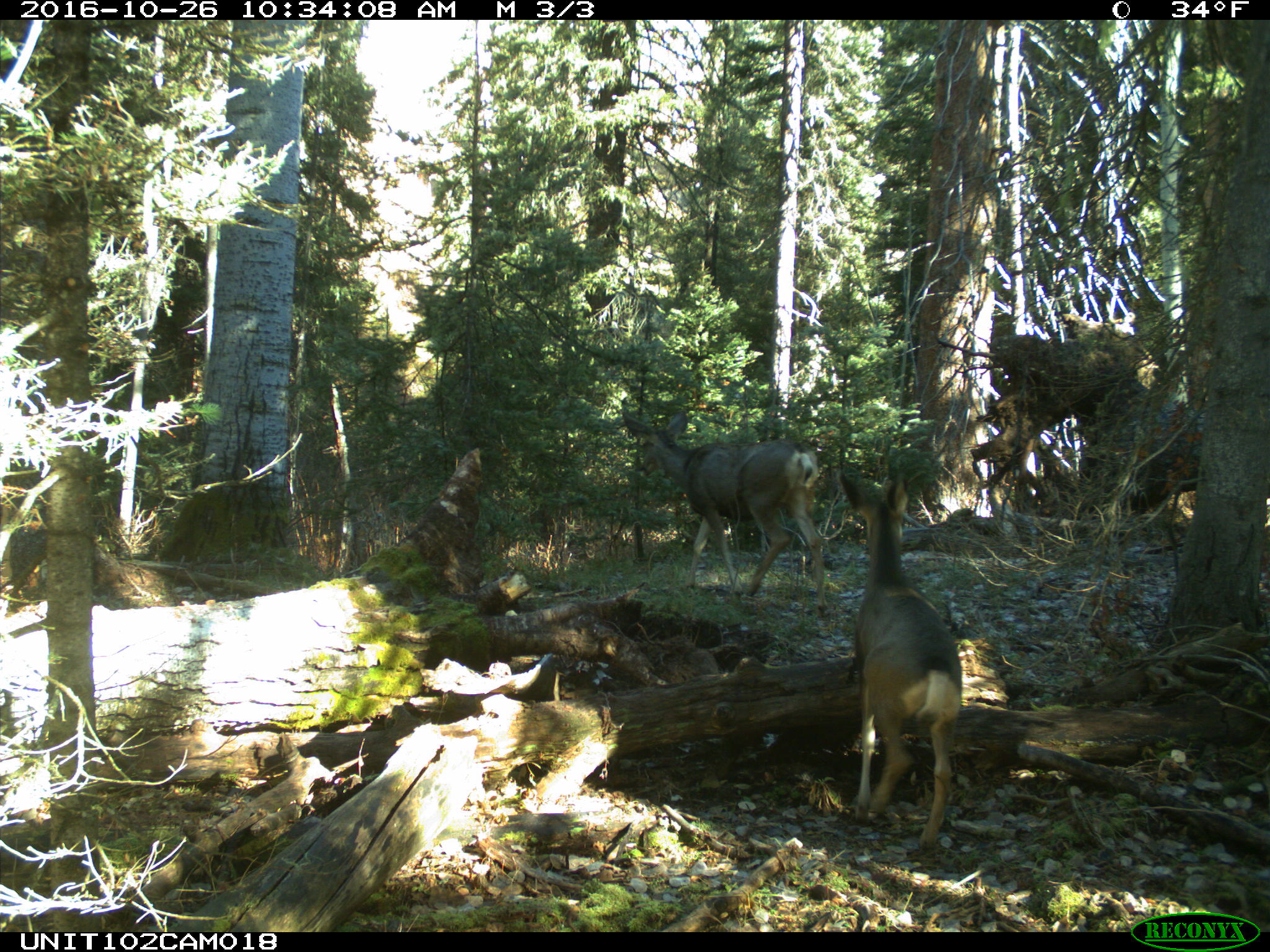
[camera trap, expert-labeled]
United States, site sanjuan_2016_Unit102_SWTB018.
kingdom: Animalia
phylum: Chordata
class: Mammalia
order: Artiodactyla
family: Cervidae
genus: Odocoileus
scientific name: Odocoileus hemionus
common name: mule deer